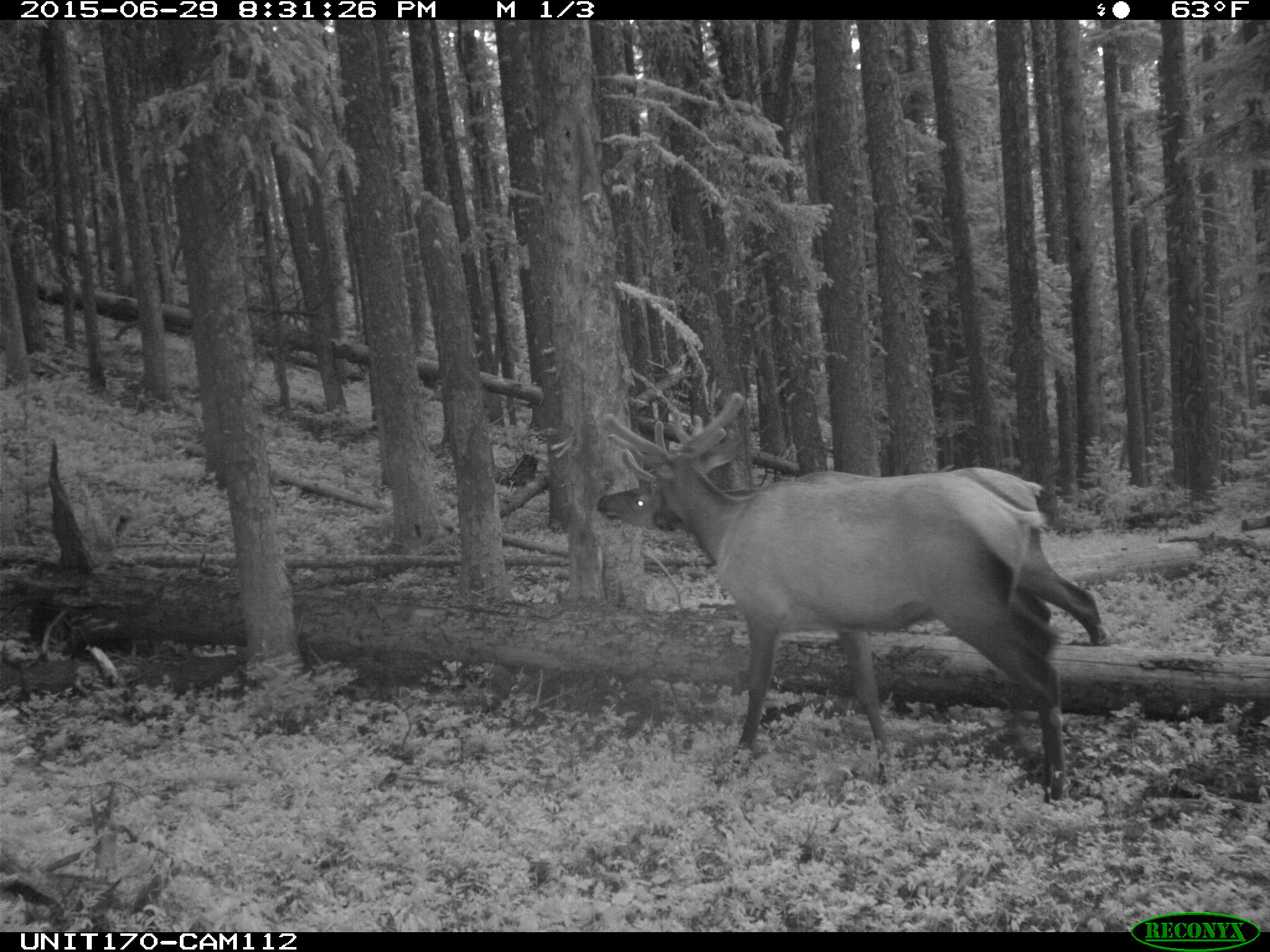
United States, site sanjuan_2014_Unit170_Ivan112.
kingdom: Animalia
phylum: Chordata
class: Mammalia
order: Artiodactyla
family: Cervidae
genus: Cervus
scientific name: Cervus elaphus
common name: red deer